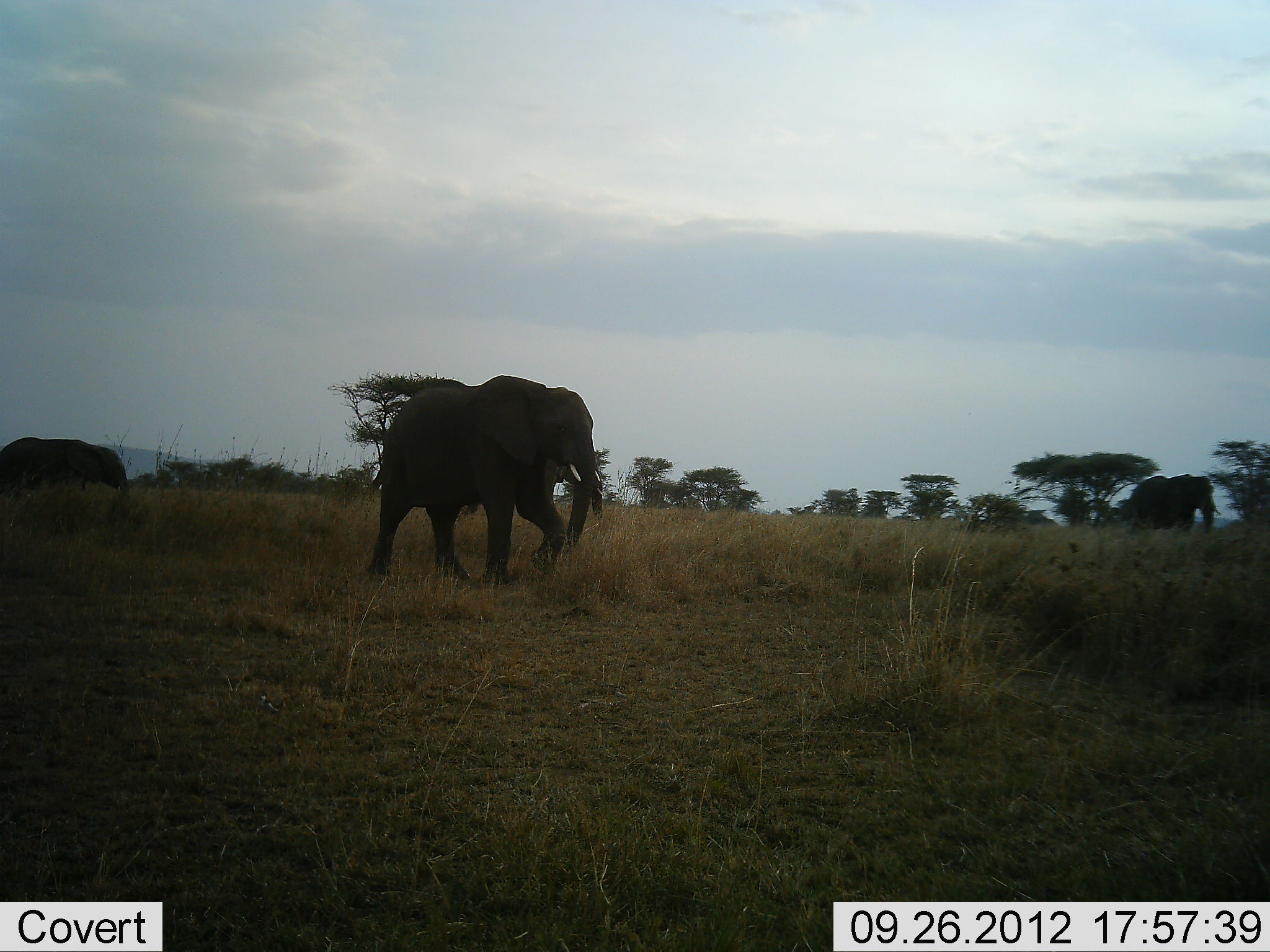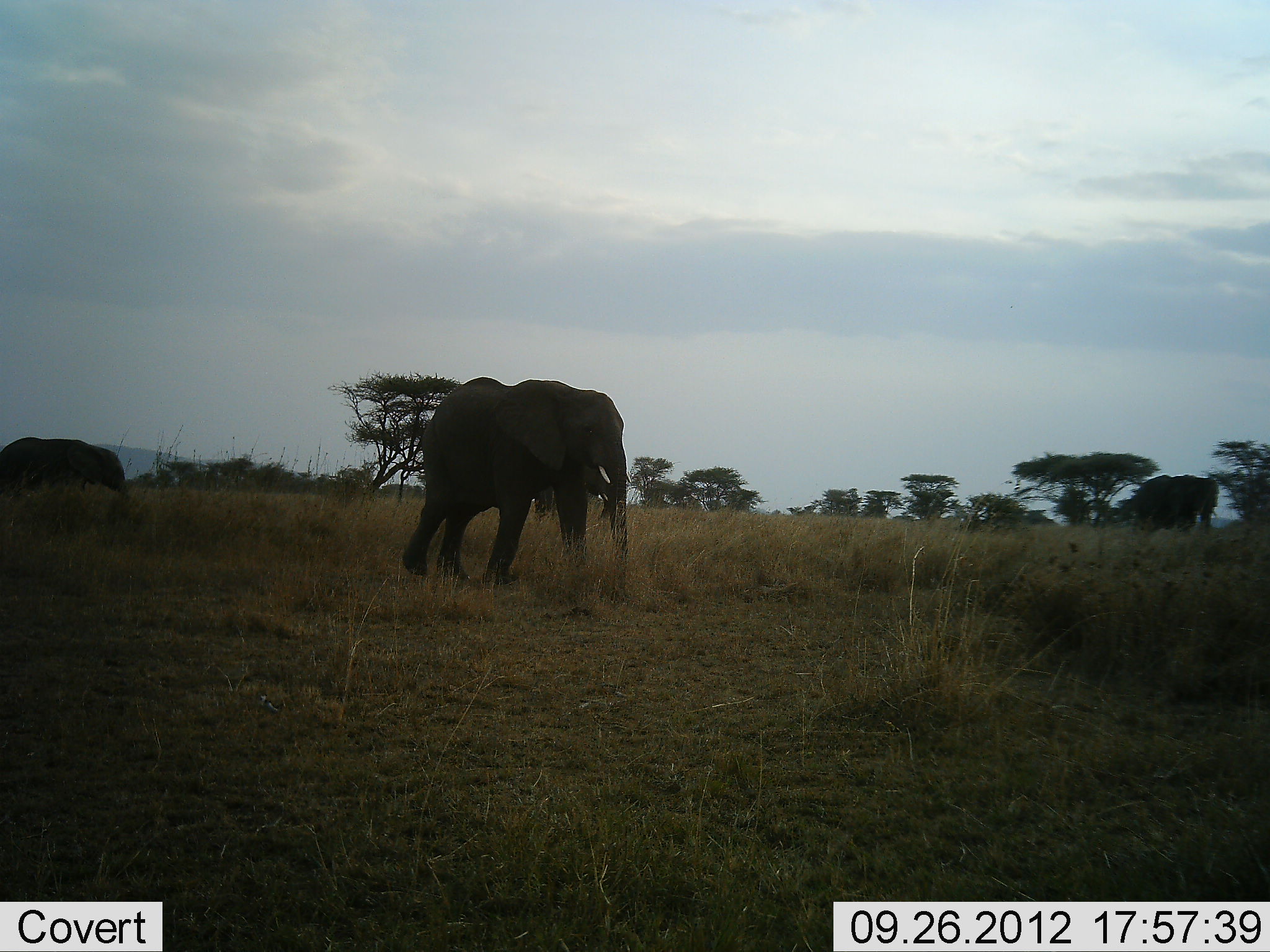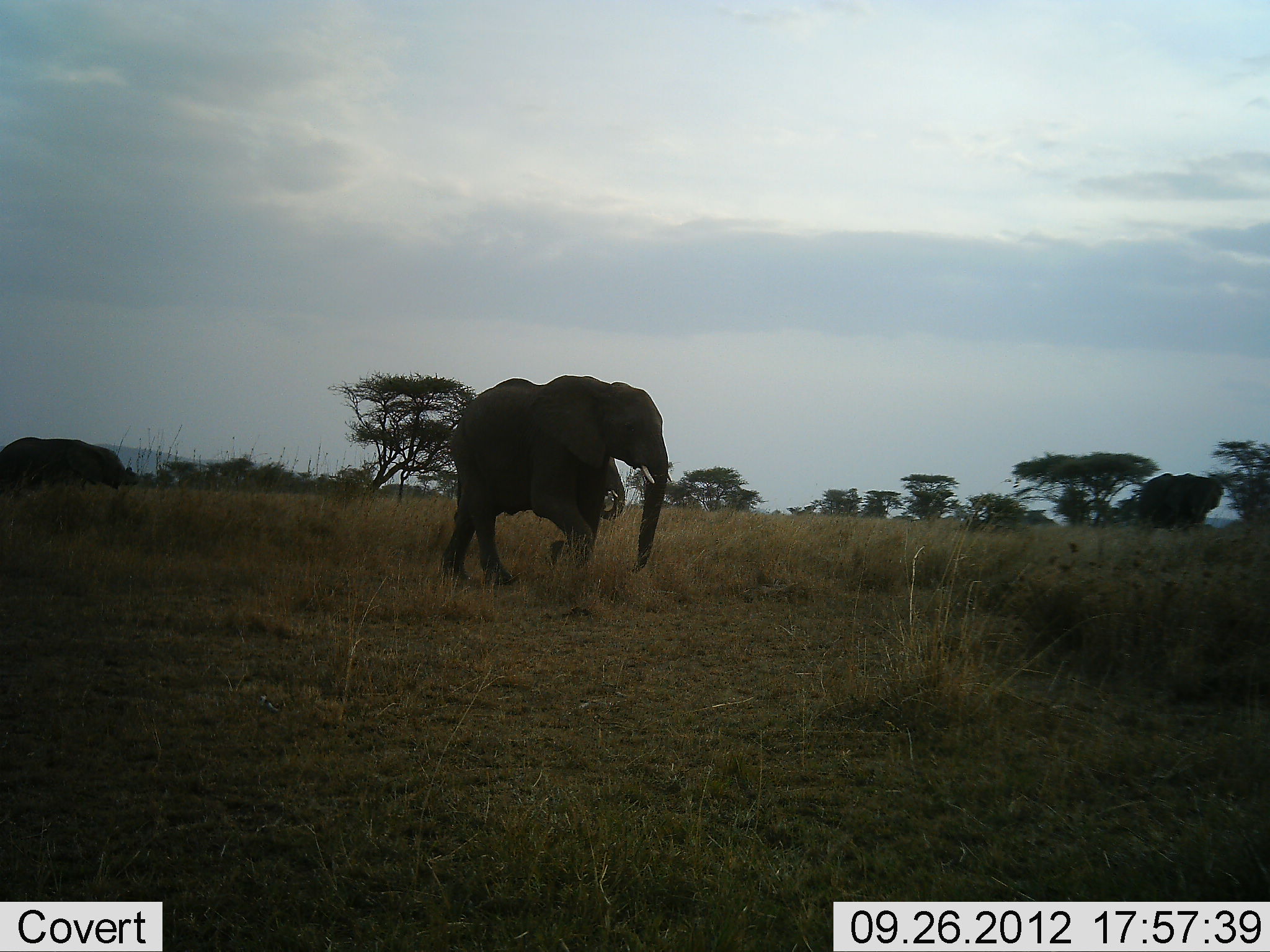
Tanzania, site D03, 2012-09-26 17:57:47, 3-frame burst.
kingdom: Animalia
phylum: Chordata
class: Mammalia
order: Proboscidea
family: Elephantidae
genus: Loxodonta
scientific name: Loxodonta africana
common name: african bush elephant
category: elephant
Elephant (african bush elephant) (Loxodonta africana), count 3. Behavior (volunteer vote fractions): standing 40%, resting 0%, moving 90%, interacting 0%. Young present (vote fraction): 0%. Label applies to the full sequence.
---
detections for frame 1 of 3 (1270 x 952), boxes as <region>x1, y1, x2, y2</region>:
animal: <region>362, 375, 605, 594</region>; <region>1, 430, 135, 498</region>; <region>1126, 473, 1223, 534</region>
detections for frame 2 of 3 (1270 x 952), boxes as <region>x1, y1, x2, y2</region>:
animal: <region>395, 375, 631, 604</region>; <region>0, 435, 127, 502</region>; <region>1117, 472, 1222, 537</region>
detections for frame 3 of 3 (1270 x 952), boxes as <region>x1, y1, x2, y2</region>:
animal: <region>439, 371, 671, 598</region>; <region>0, 436, 133, 499</region>; <region>1131, 470, 1224, 530</region>